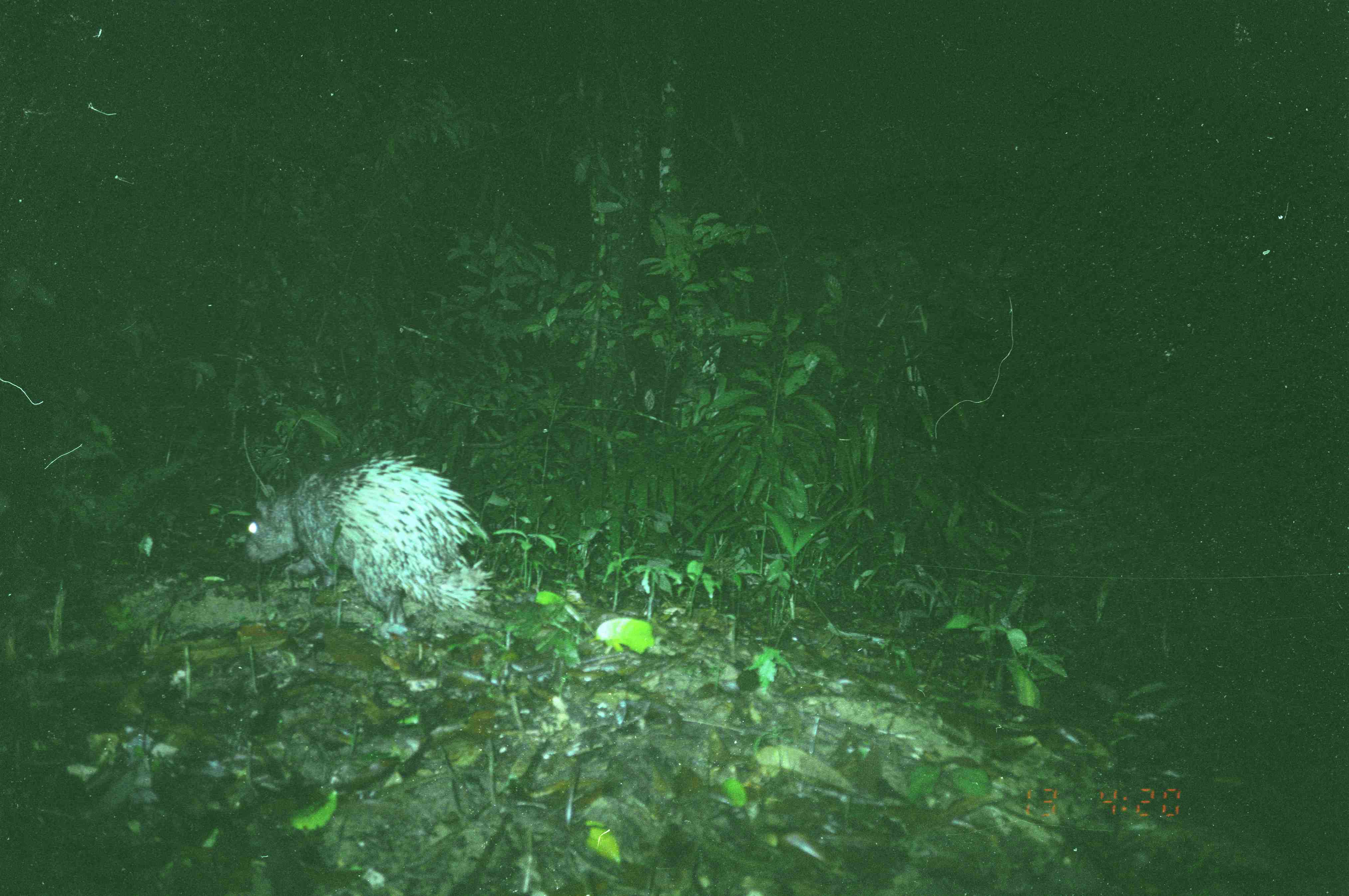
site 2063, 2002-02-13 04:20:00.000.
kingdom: Animalia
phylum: Chordata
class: Mammalia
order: Rodentia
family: Hystricidae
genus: Hystrix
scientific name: Hystrix brachyura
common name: east asian porcupine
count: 1